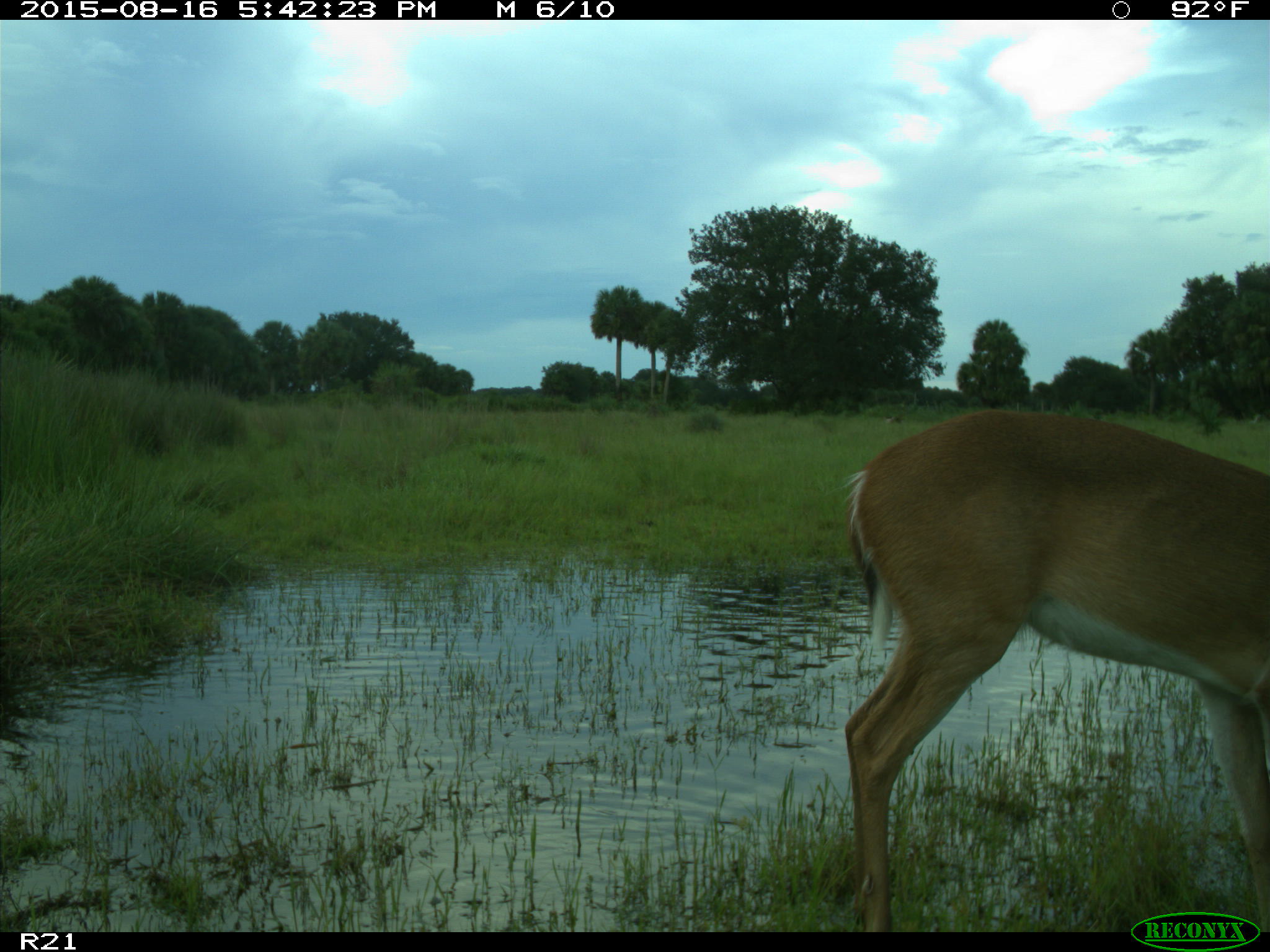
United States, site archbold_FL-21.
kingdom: Animalia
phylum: Chordata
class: Mammalia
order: Artiodactyla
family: Cervidae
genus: Odocoileus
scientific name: Odocoileus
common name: deer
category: unidentified deer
Unidentified deer (deer) (Odocoileus).